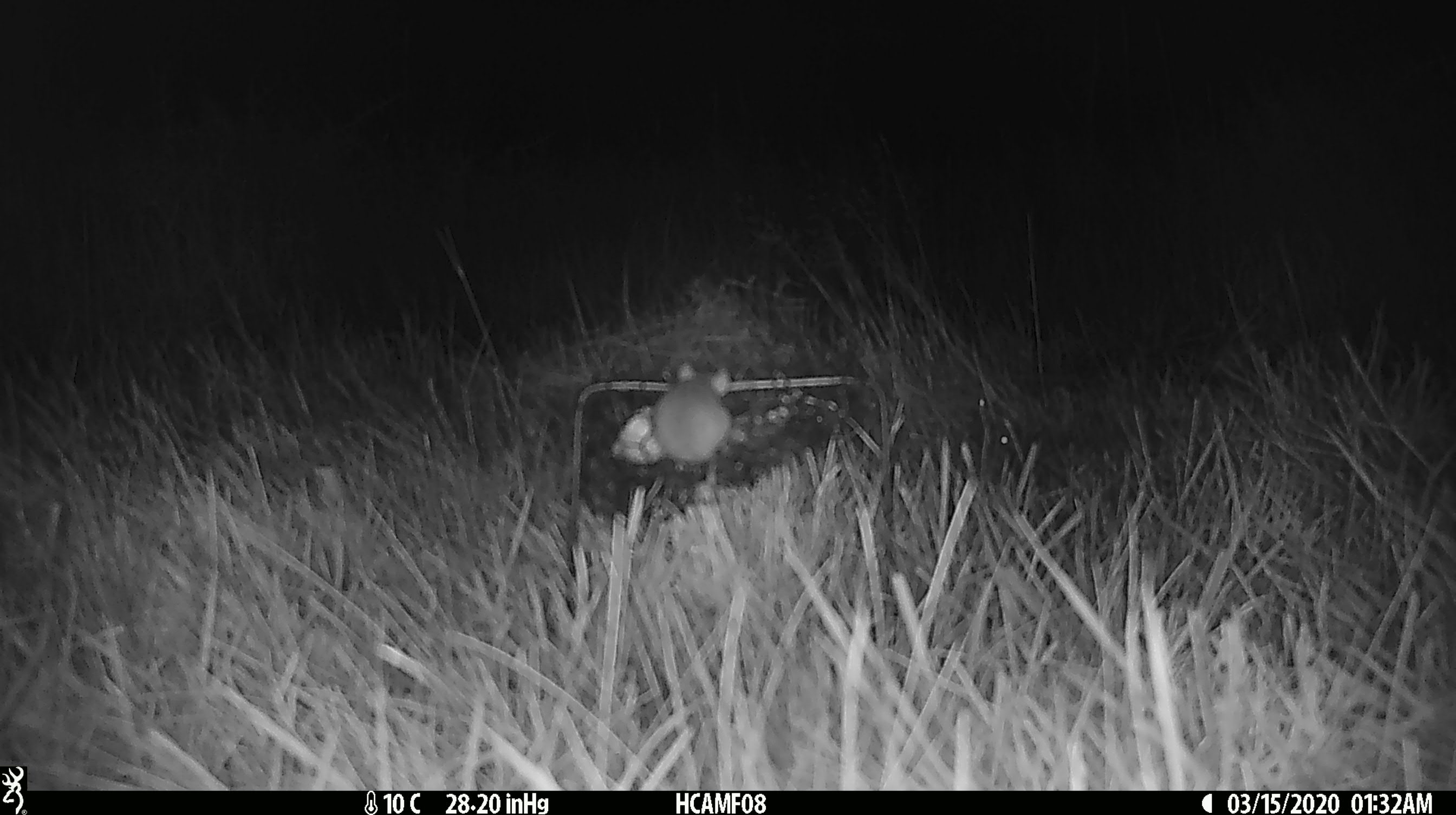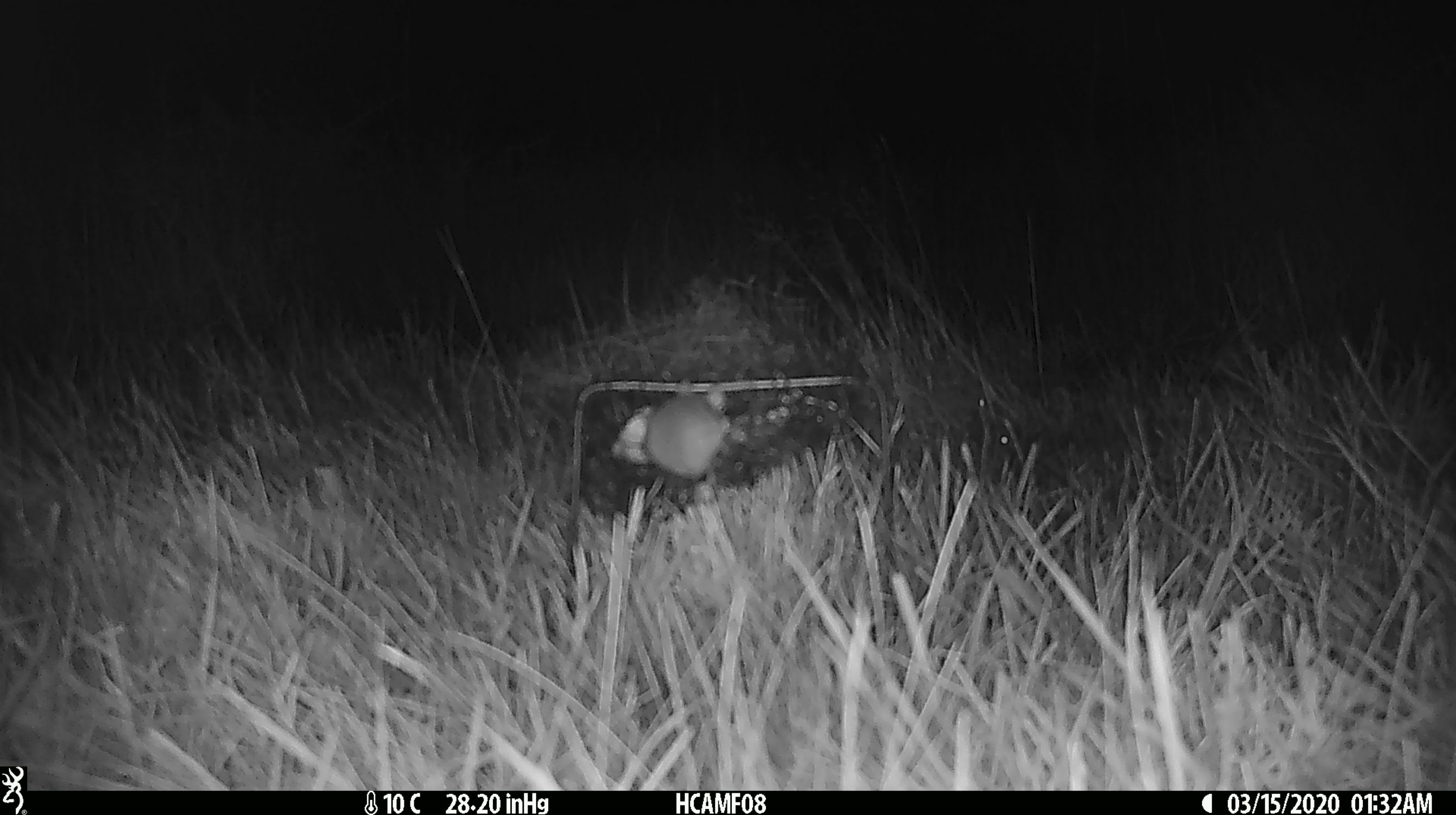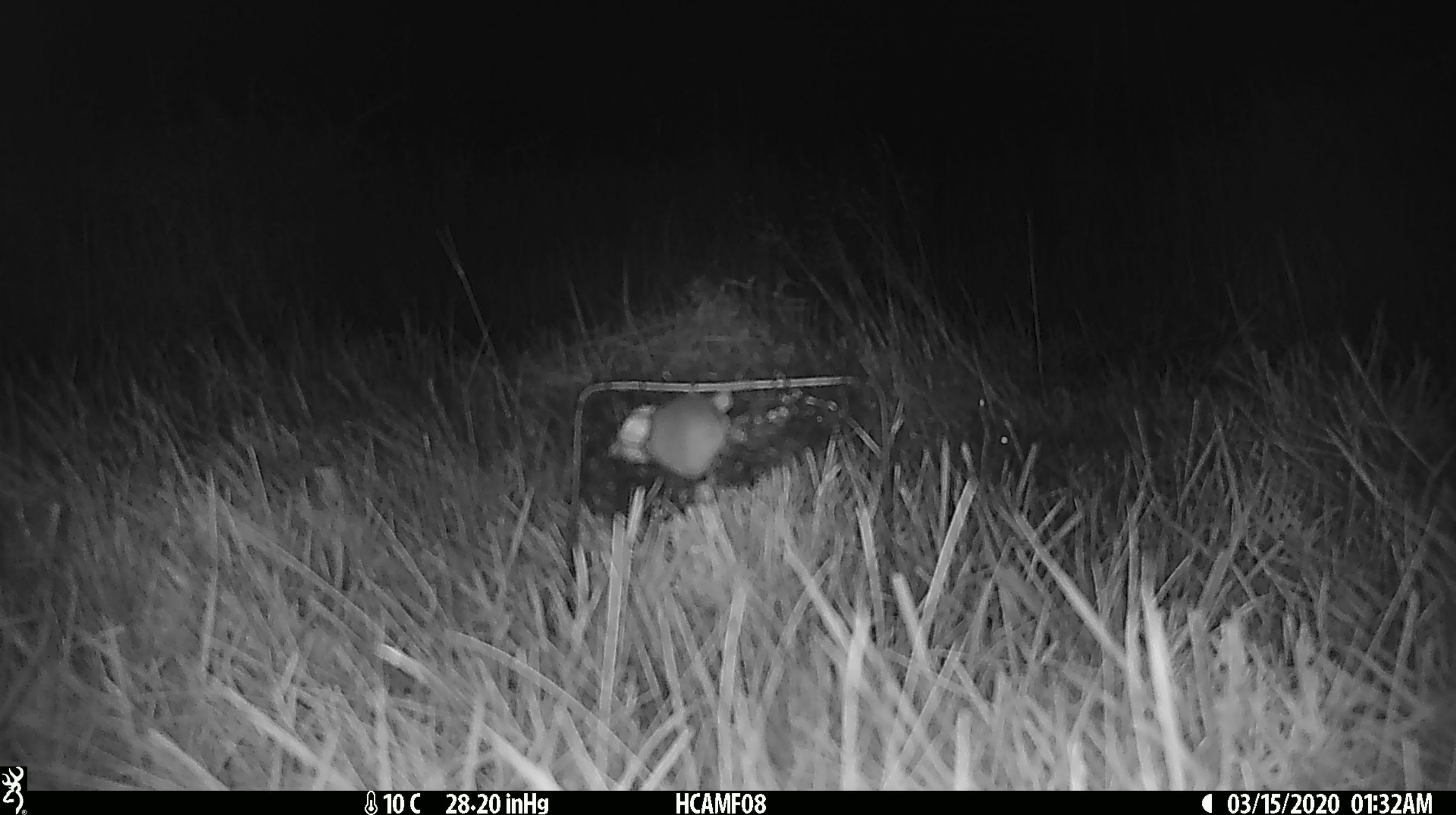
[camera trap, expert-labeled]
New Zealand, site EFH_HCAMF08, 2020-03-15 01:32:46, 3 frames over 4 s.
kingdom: Animalia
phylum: Chordata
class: Mammalia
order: Rodentia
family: Muridae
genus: Mus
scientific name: Mus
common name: mouse